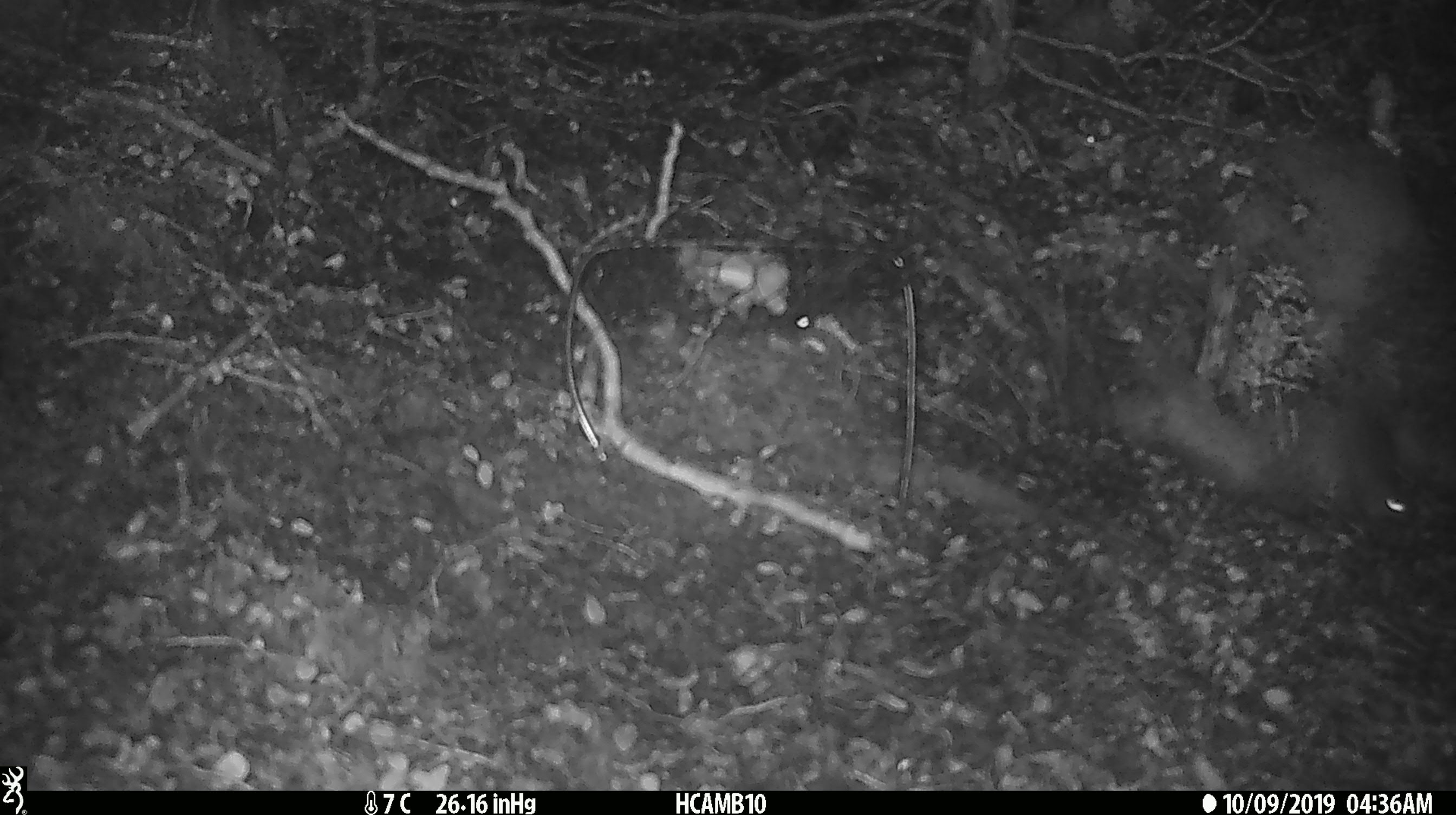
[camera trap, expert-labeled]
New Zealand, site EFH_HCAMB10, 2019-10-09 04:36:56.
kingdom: Animalia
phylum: Chordata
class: Mammalia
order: Rodentia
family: Muridae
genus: Mus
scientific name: Mus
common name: mouse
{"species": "mouse (Mus)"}